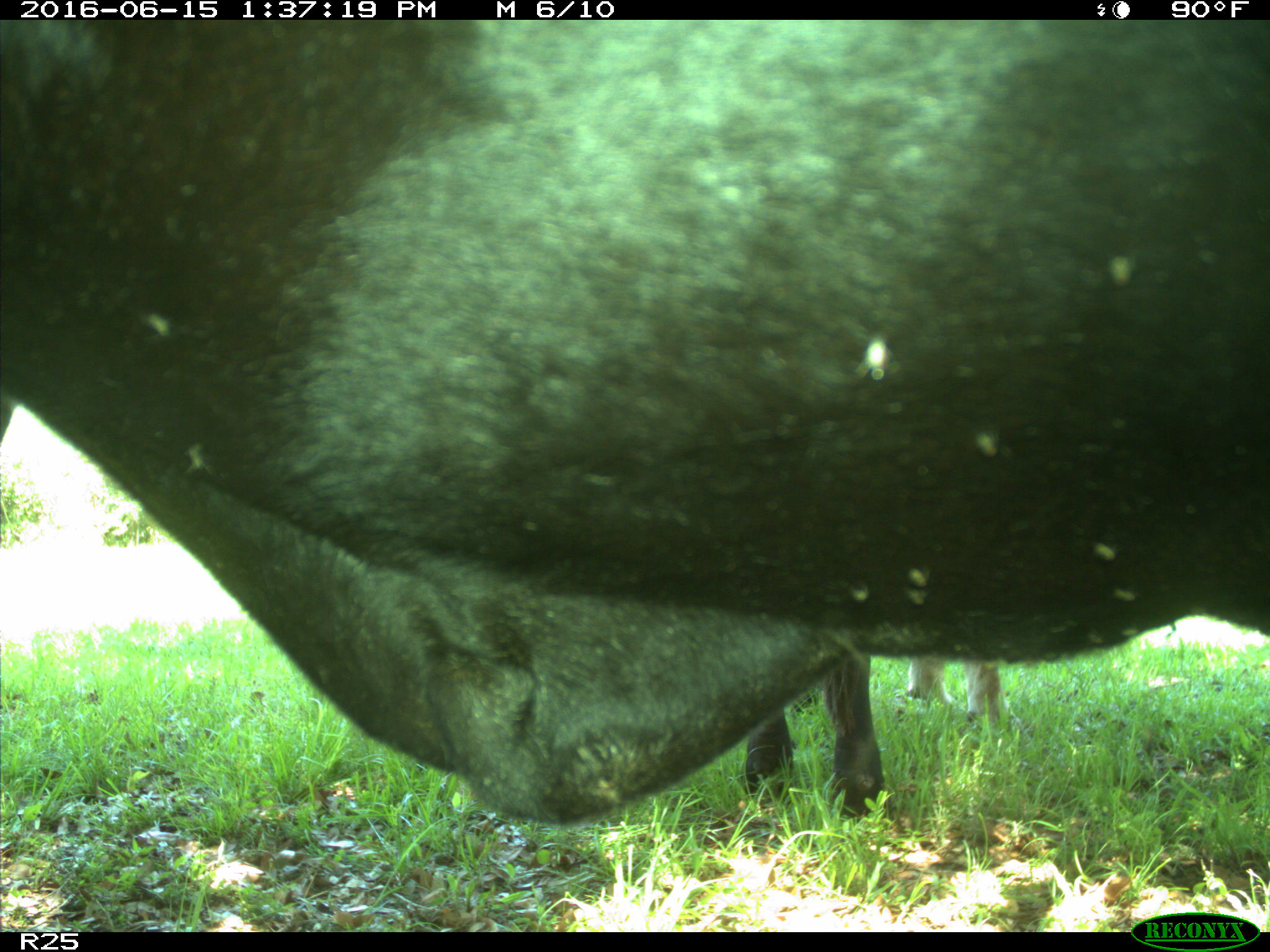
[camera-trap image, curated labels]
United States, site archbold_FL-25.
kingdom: Animalia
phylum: Chordata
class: Mammalia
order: Artiodactyla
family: Bovidae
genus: Bos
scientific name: Bos taurus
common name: domestic cow